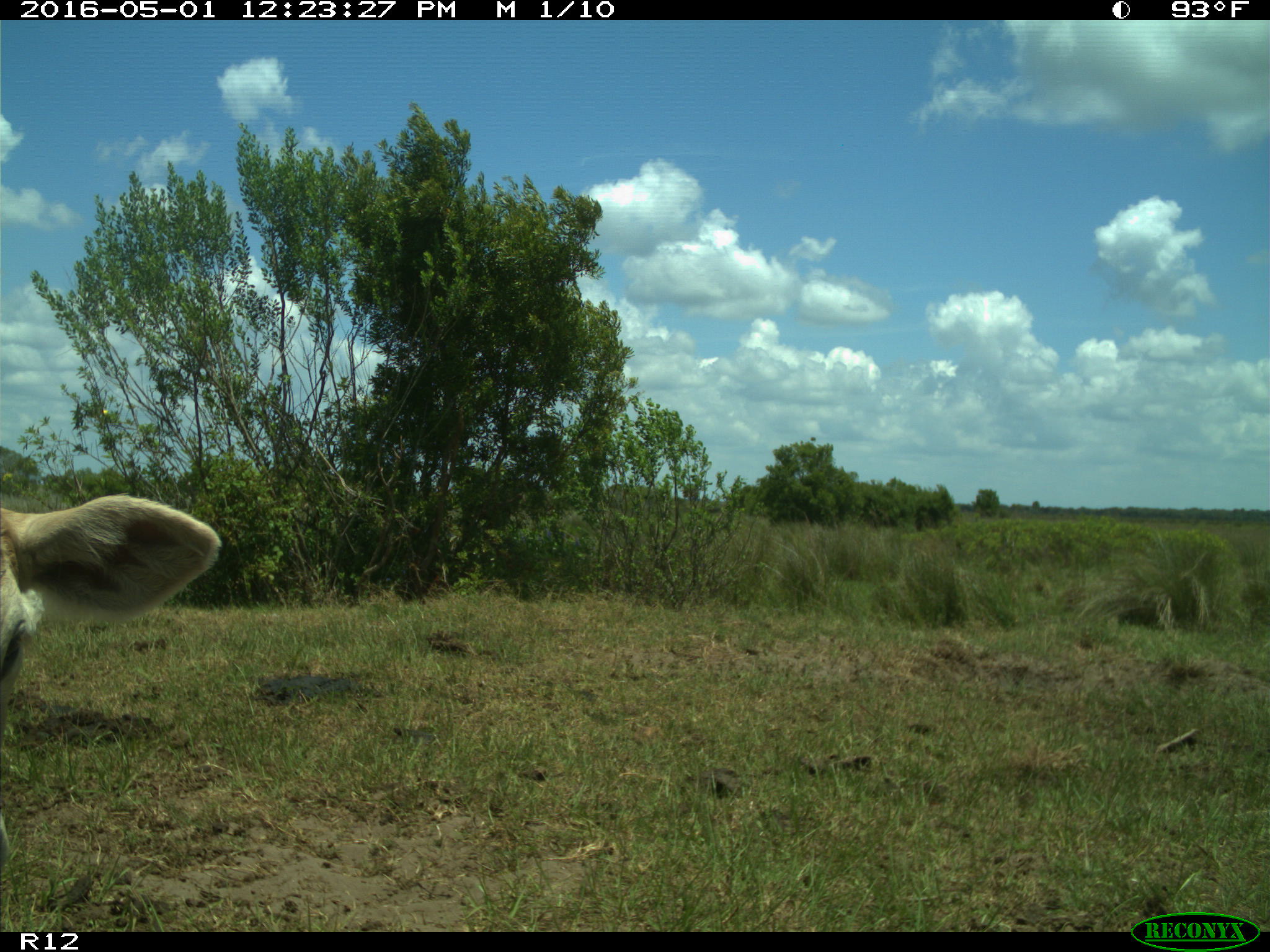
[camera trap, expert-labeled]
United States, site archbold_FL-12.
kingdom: Animalia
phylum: Chordata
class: Mammalia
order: Artiodactyla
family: Bovidae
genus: Bos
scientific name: Bos taurus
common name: domestic cow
Bos taurus (domestic cow).